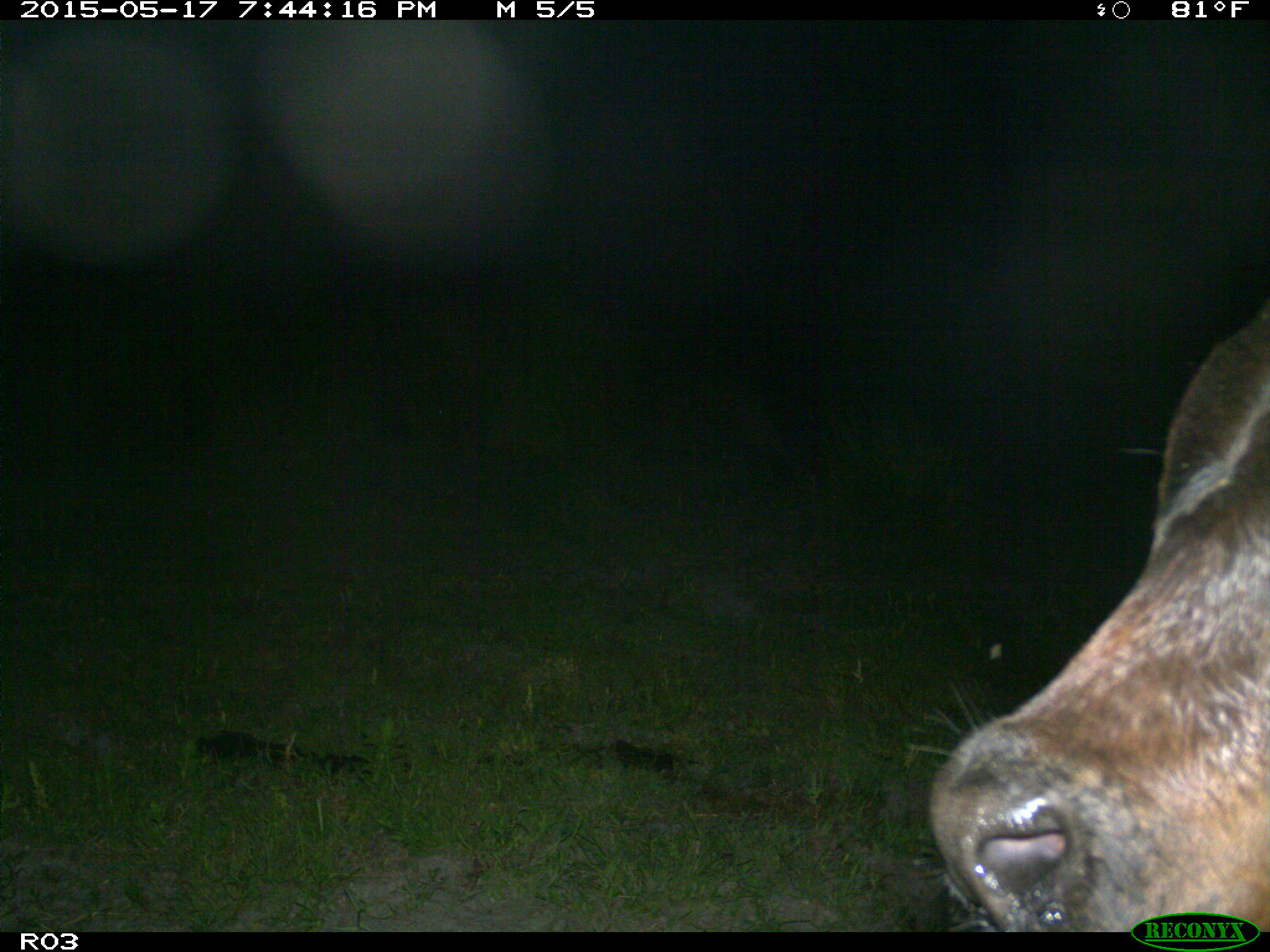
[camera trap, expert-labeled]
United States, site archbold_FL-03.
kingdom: Animalia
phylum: Chordata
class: Mammalia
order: Artiodactyla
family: Bovidae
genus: Bos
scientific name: Bos taurus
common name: domestic cow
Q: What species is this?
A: Bos taurus (domestic cow).